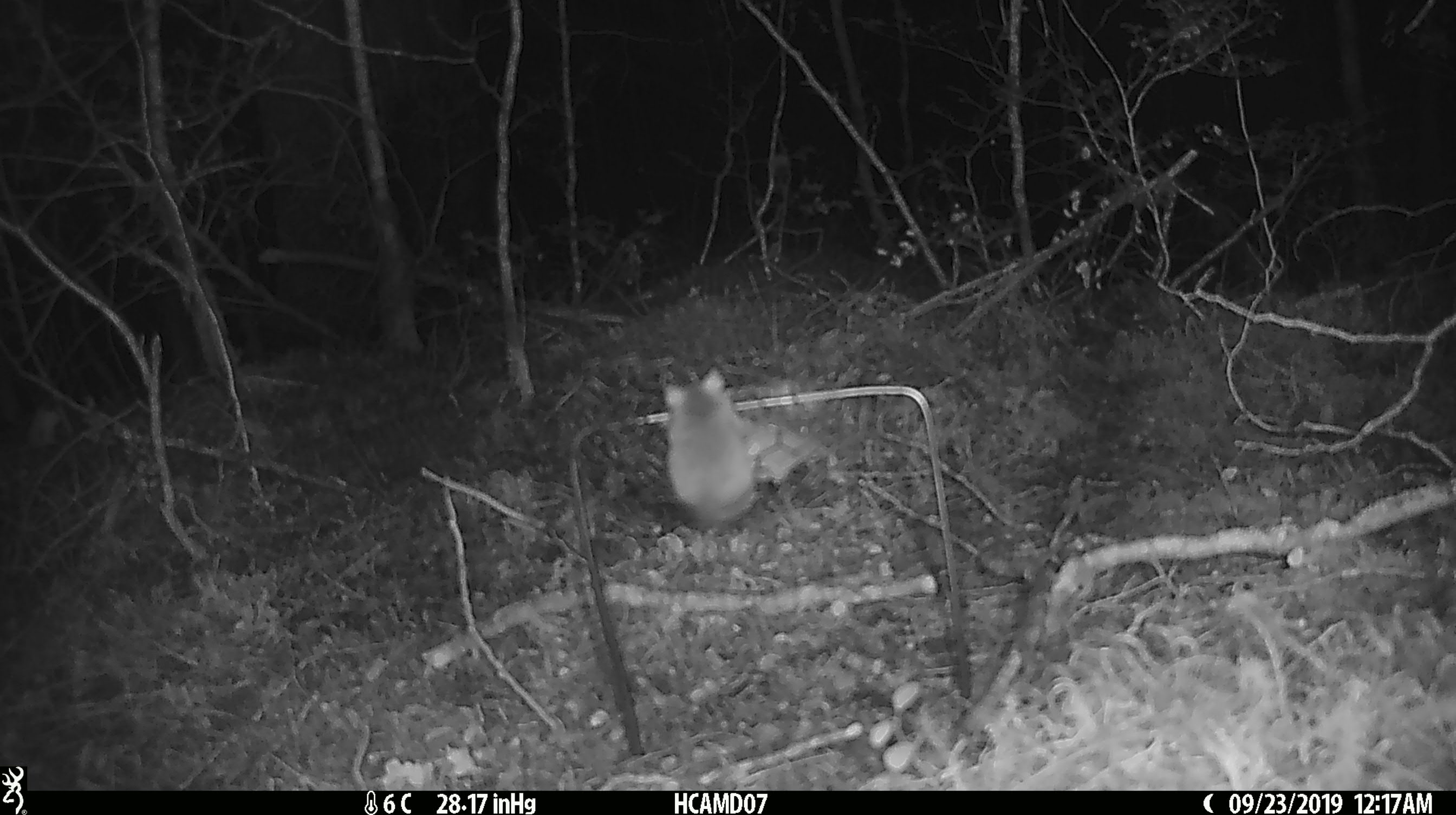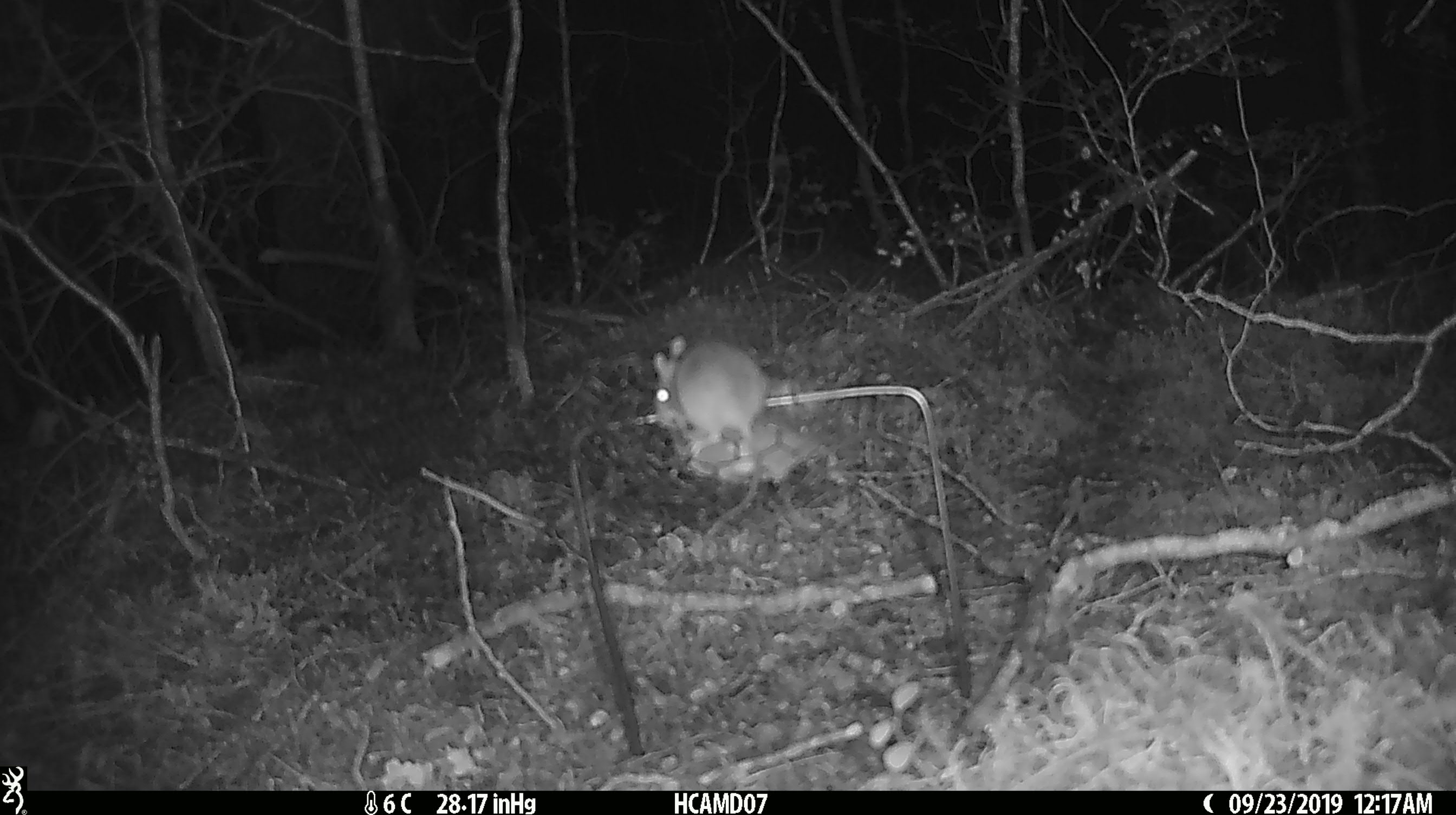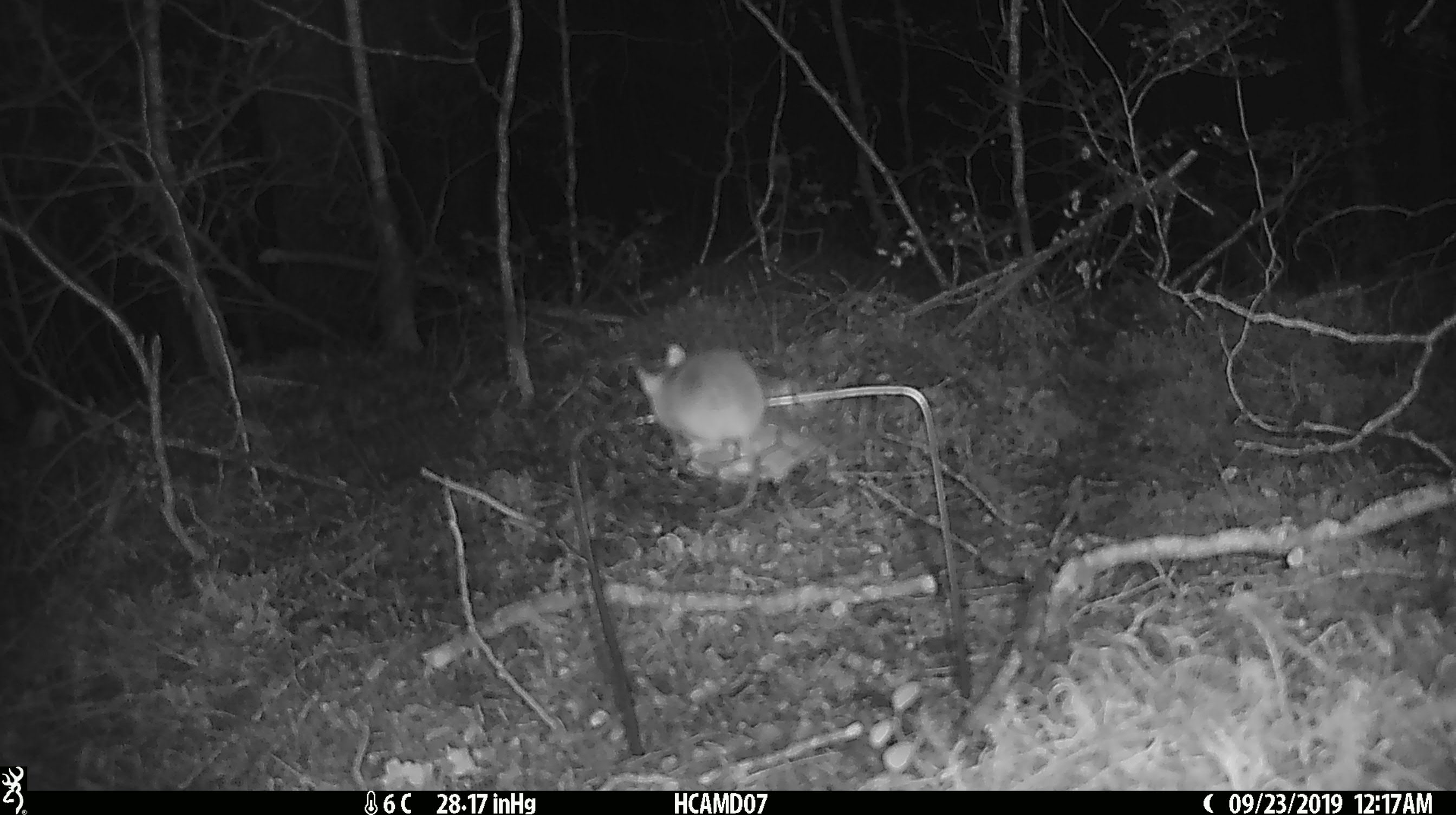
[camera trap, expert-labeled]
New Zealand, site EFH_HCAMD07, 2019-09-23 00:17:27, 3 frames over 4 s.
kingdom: Animalia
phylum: Chordata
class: Mammalia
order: Rodentia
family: Muridae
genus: Mus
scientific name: Mus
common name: mouse